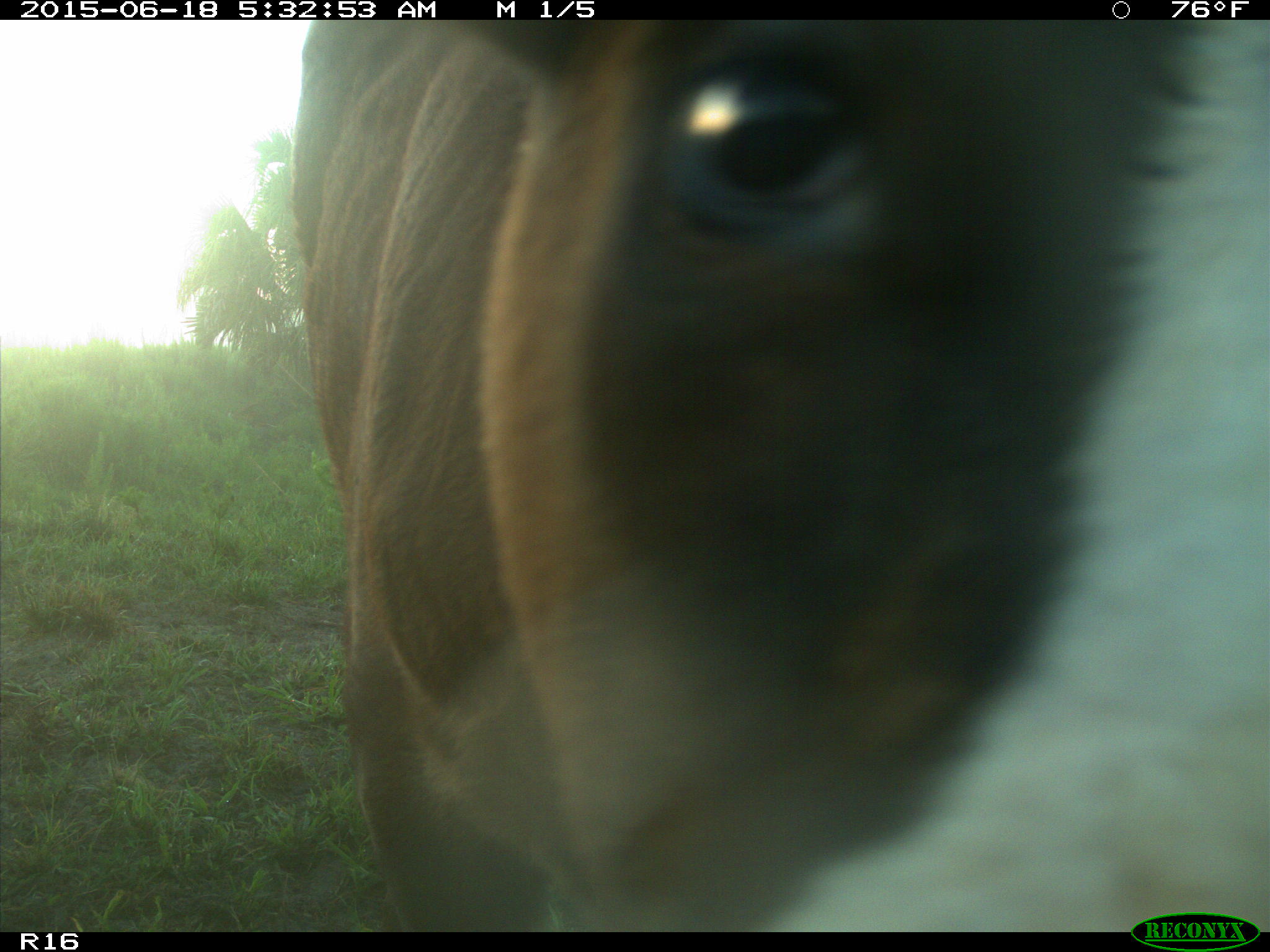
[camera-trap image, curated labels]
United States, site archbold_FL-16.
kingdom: Animalia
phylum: Chordata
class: Mammalia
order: Artiodactyla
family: Bovidae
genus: Bos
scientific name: Bos taurus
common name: domestic cow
Bos taurus (domestic cow).